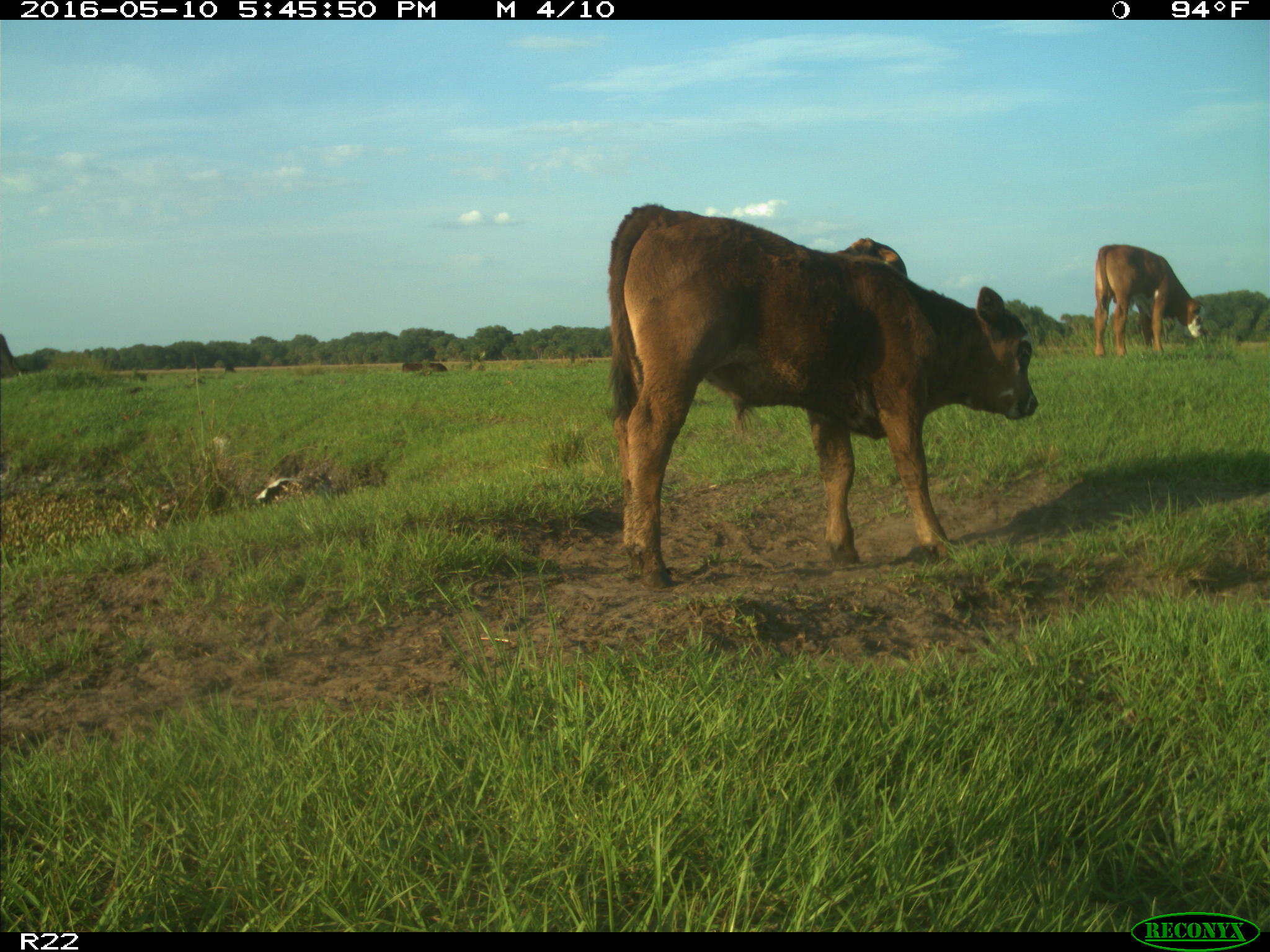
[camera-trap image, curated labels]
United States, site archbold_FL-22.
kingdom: Animalia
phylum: Chordata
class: Mammalia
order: Artiodactyla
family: Bovidae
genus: Bos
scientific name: Bos taurus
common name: domestic cow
Bos taurus (domestic cow).